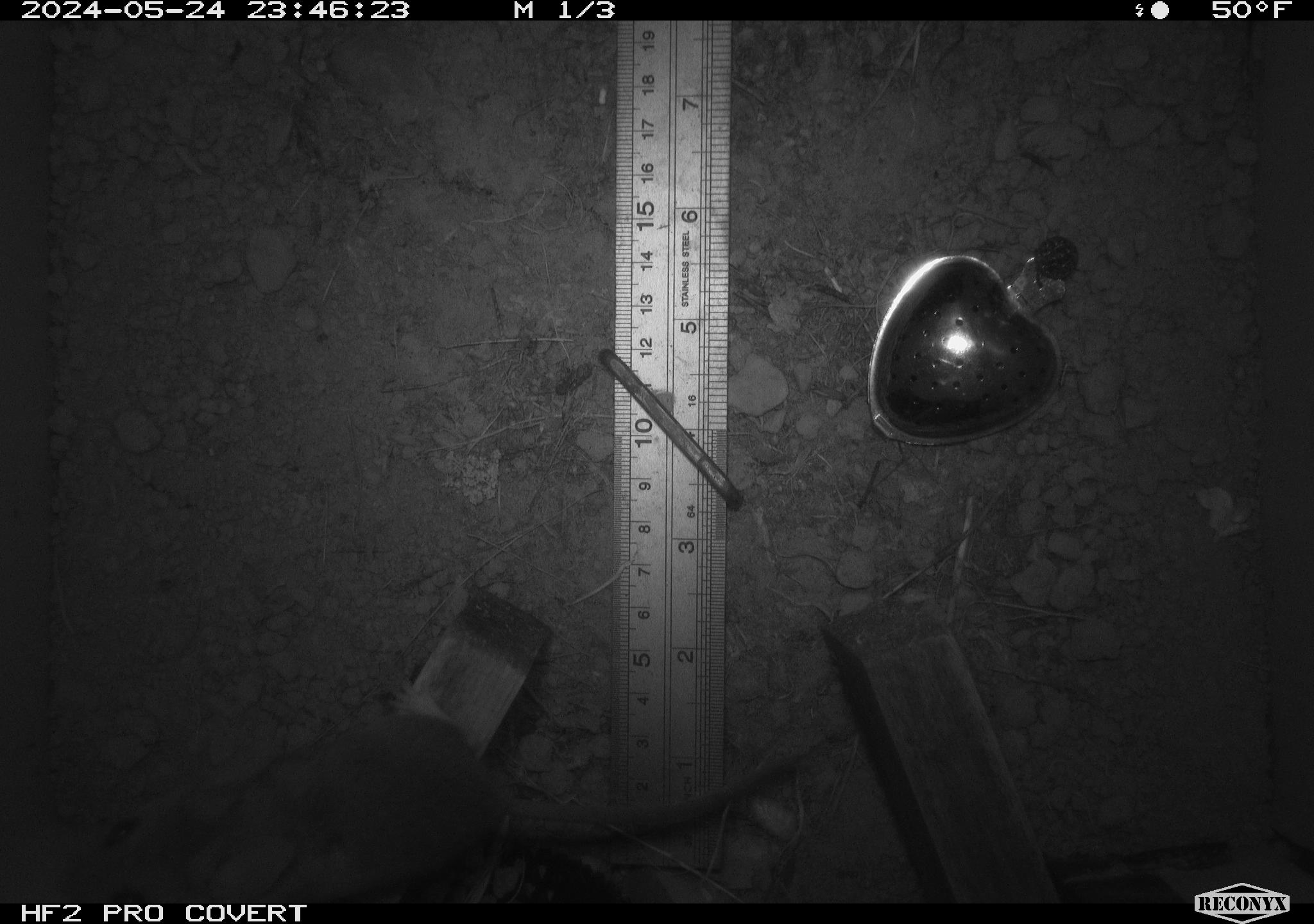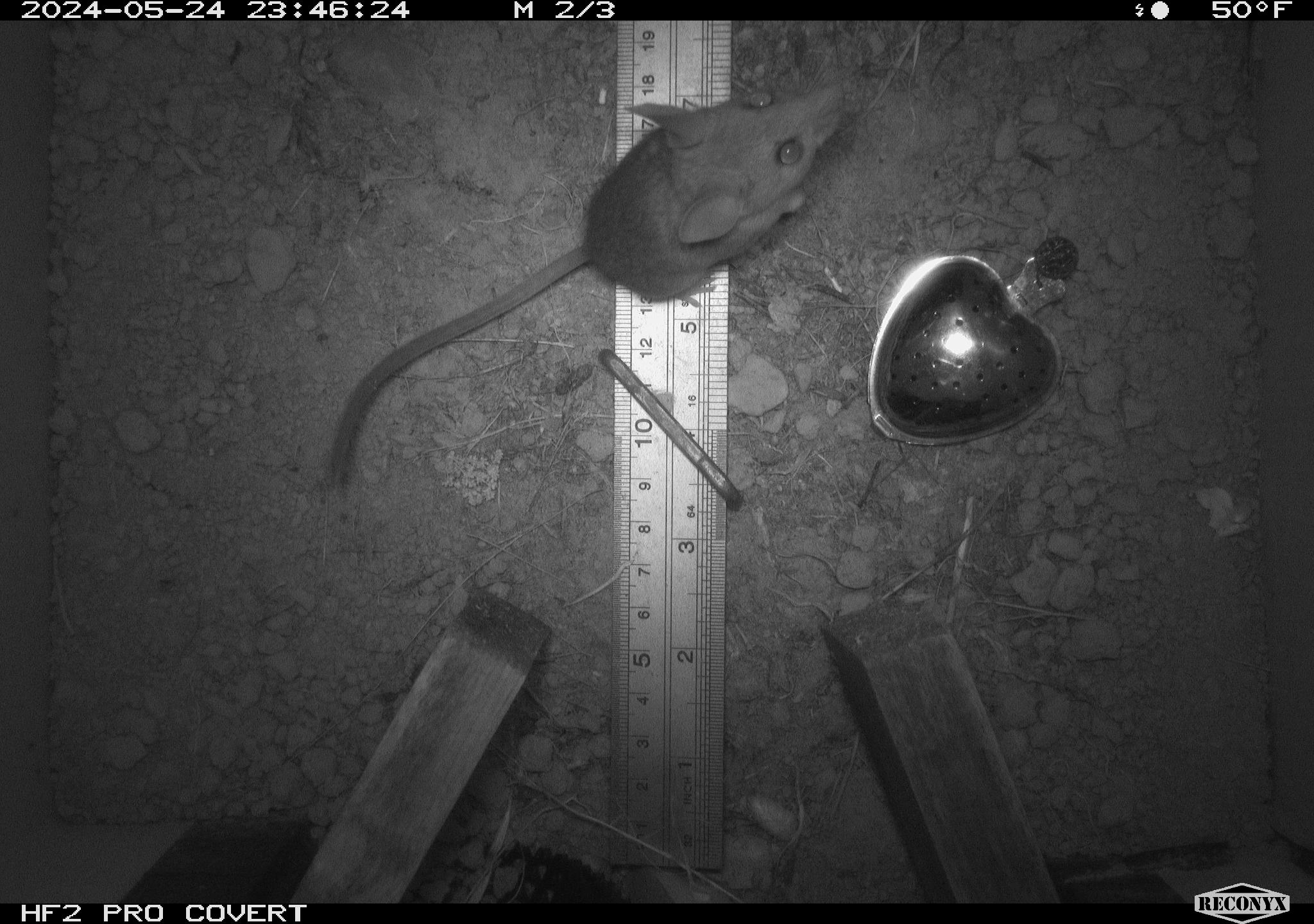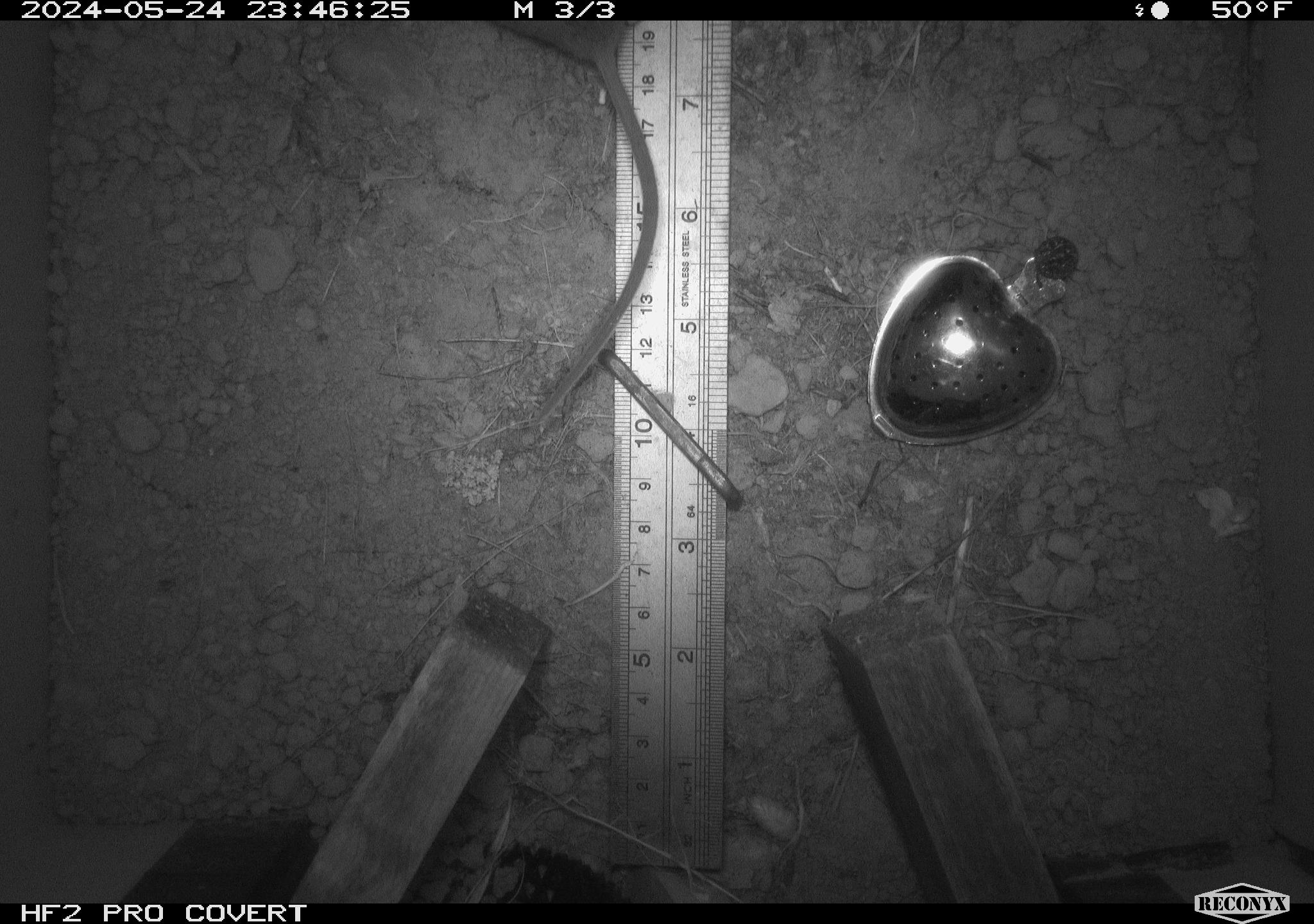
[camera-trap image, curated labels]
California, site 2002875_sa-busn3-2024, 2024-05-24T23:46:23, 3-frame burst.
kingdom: Animalia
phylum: Chordata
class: Mammalia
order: Rodentia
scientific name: Rodentia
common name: rodent